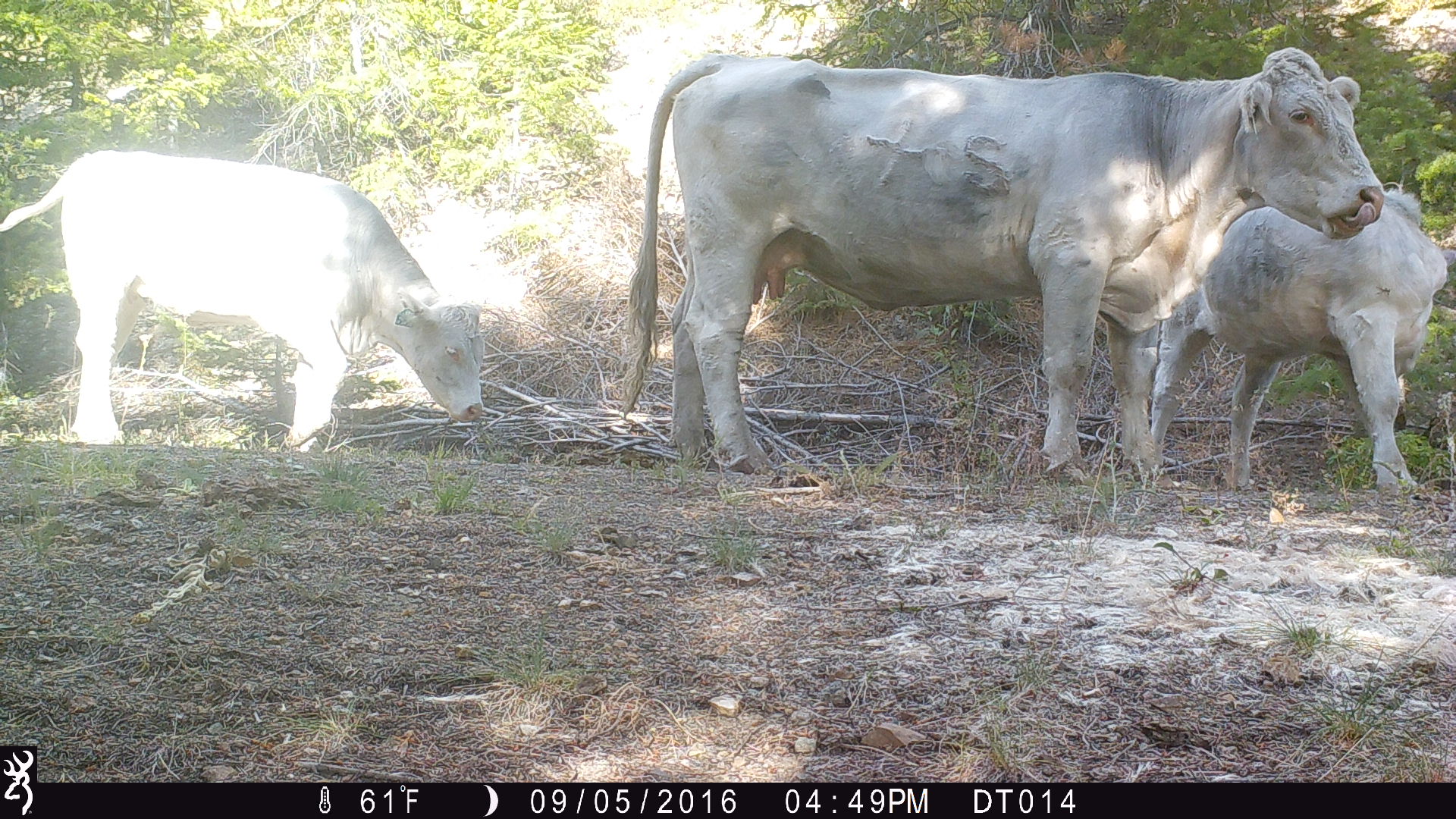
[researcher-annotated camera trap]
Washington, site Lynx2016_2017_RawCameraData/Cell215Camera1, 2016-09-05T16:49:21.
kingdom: Animalia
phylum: Chordata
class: Mammalia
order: Artiodactyla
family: Bovidae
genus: Bos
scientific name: Bos taurus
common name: domestic cattle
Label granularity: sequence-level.